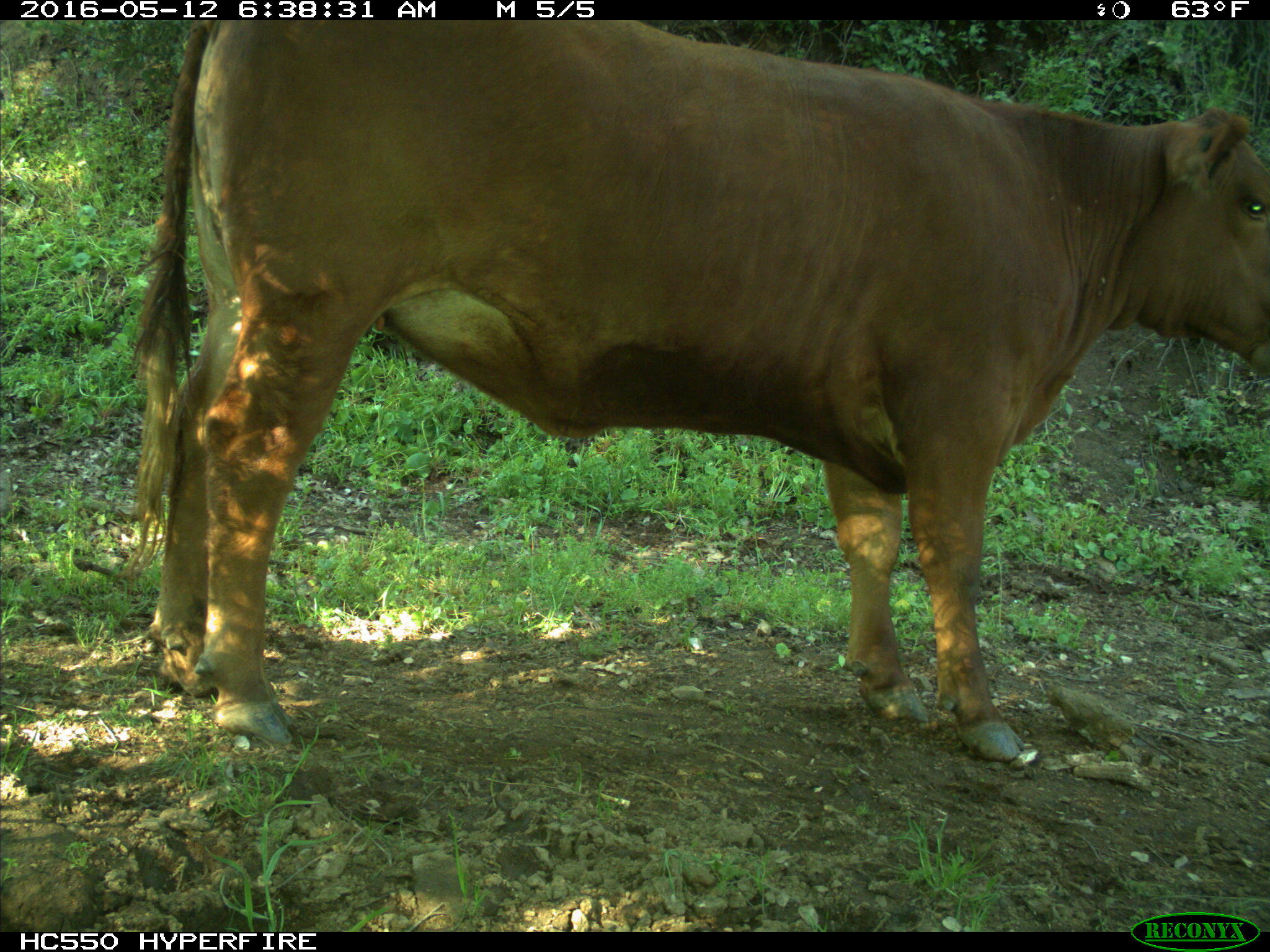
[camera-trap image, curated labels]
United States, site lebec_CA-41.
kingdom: Animalia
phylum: Chordata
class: Mammalia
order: Artiodactyla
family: Bovidae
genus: Bos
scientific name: Bos taurus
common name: domestic cow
Bos taurus (domestic cow).